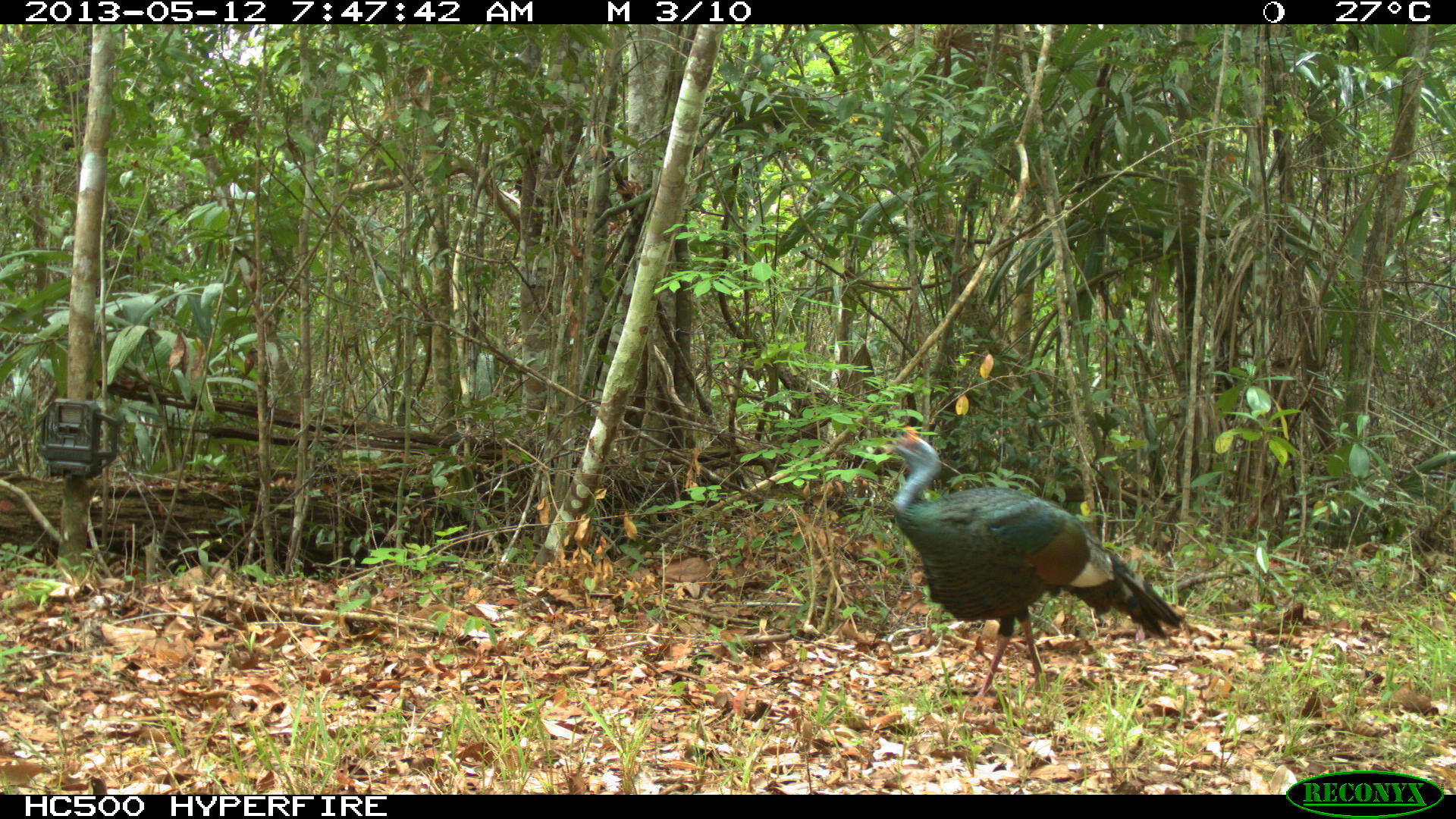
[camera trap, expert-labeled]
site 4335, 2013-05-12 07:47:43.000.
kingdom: Animalia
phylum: Chordata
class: Aves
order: Galliformes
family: Phasianidae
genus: Meleagris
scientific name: Meleagris ocellata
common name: ocellated turkey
Meleagris ocellata (ocellated turkey), count 1, sex male.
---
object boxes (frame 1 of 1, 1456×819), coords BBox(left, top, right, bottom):
meleagris ocellata: BBox(877, 419, 1190, 709)